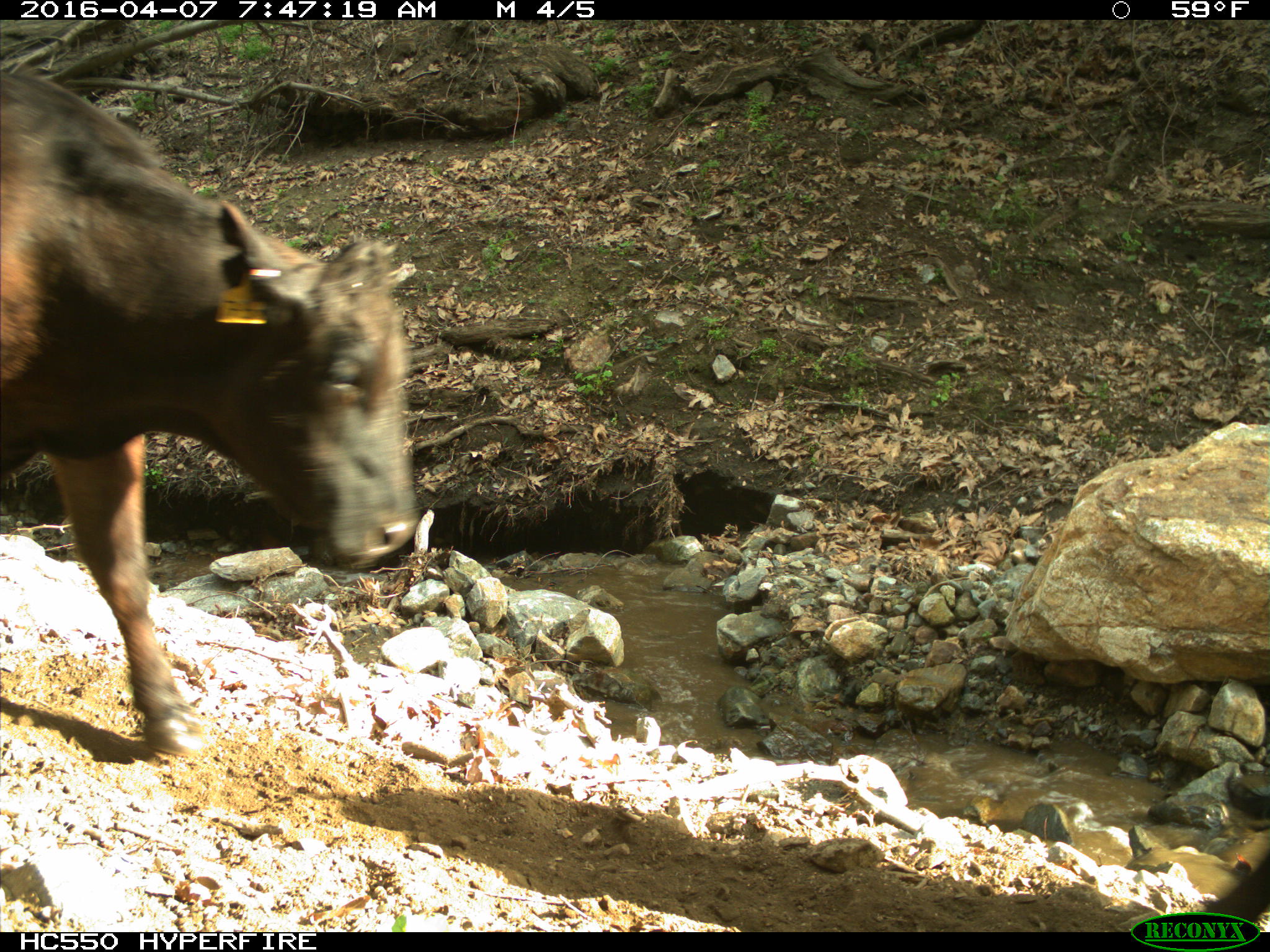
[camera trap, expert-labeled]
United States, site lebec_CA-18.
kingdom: Animalia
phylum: Chordata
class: Mammalia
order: Artiodactyla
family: Bovidae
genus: Bos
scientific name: Bos taurus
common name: domestic cow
Bos taurus (domestic cow).